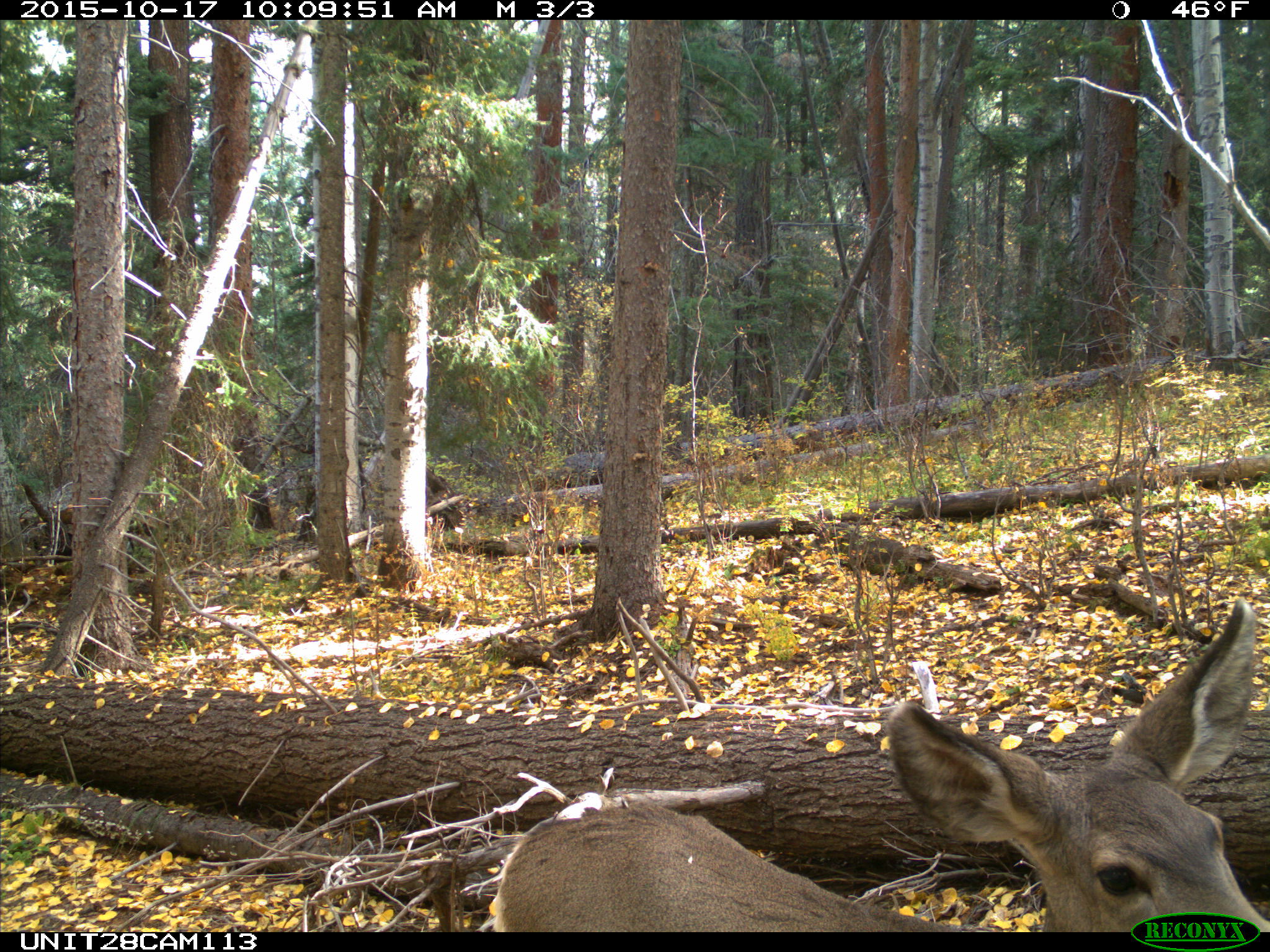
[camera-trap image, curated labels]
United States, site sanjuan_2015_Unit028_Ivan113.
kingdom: Animalia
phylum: Chordata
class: Mammalia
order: Artiodactyla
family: Cervidae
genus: Odocoileus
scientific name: Odocoileus hemionus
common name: mule deer